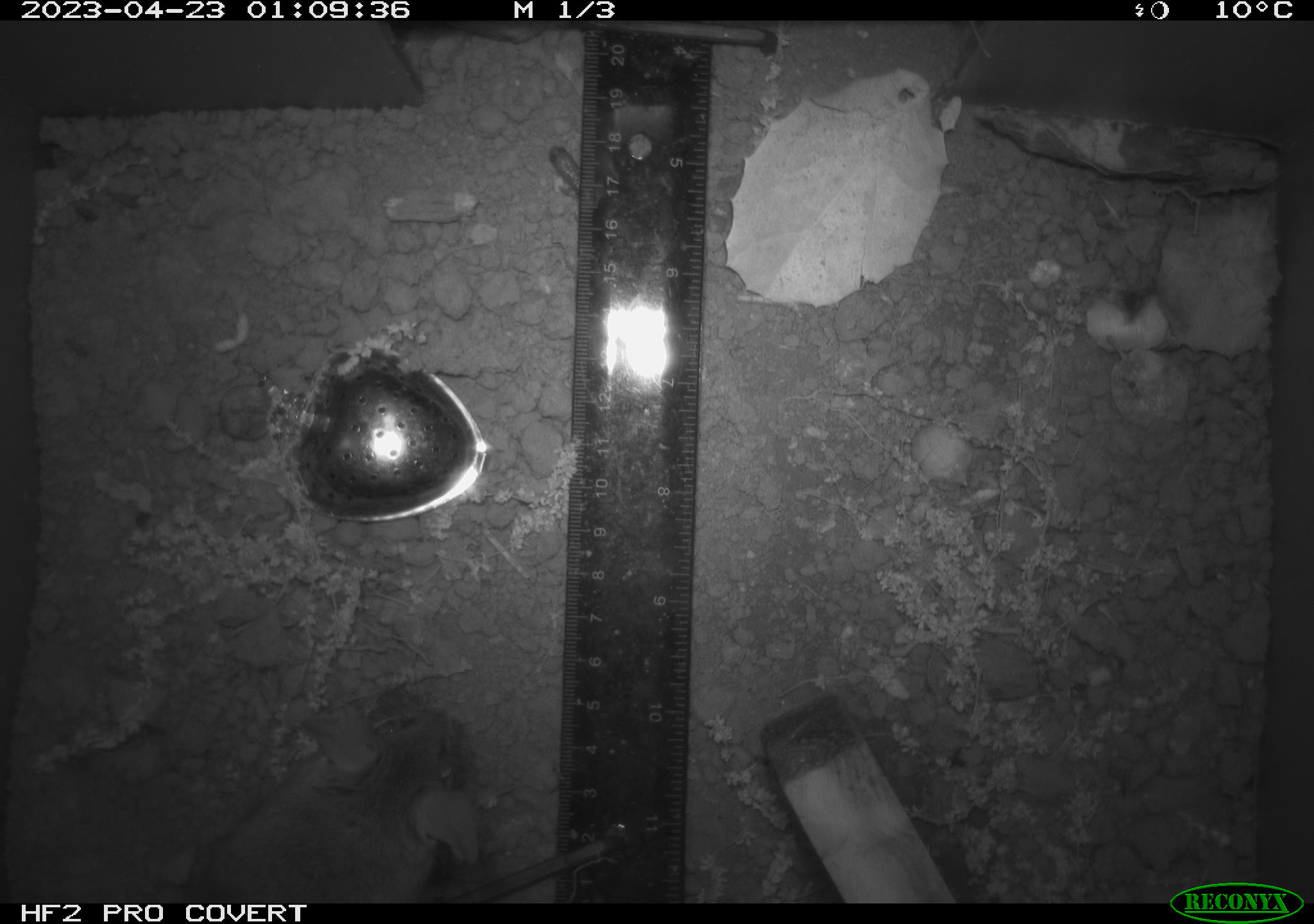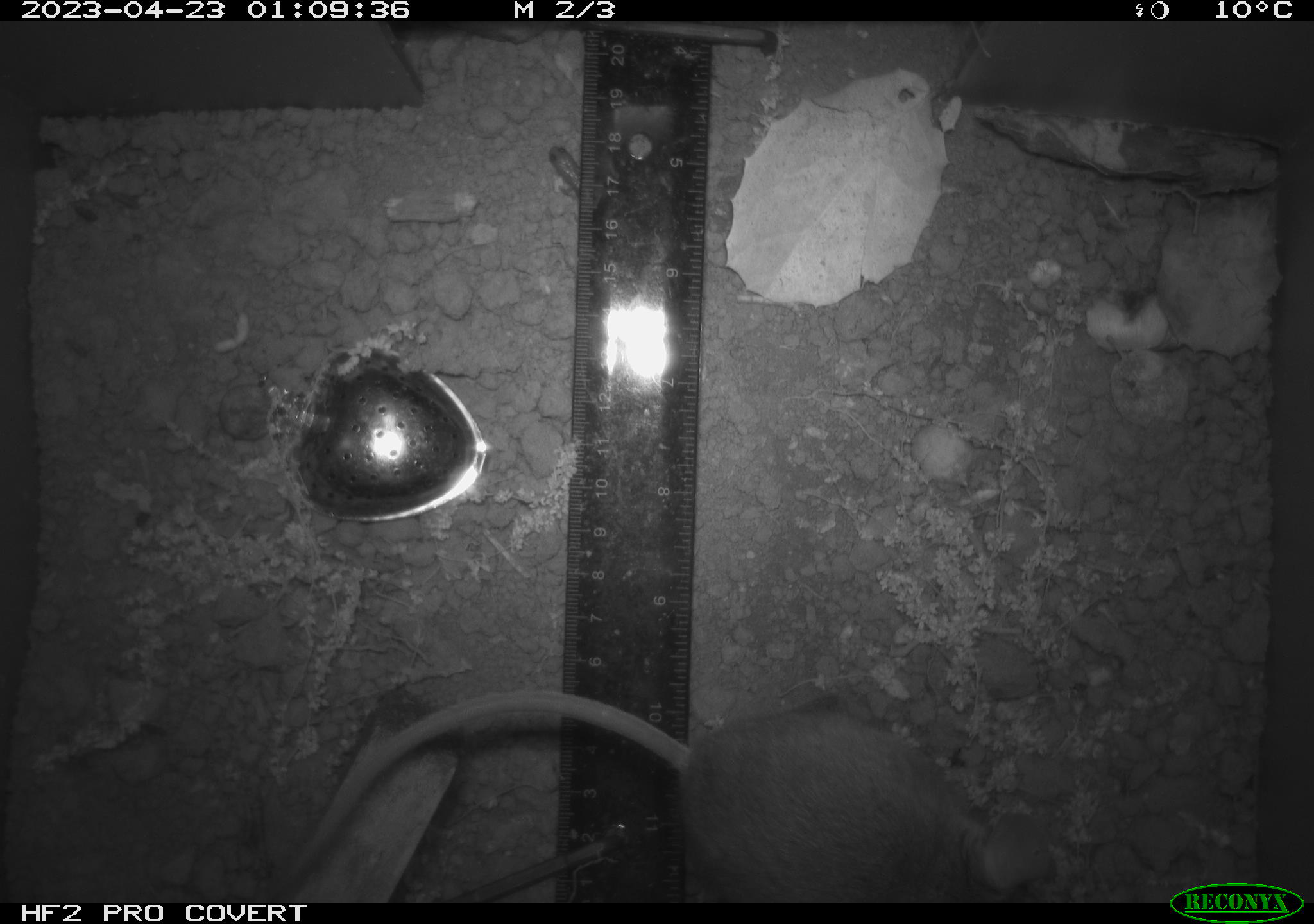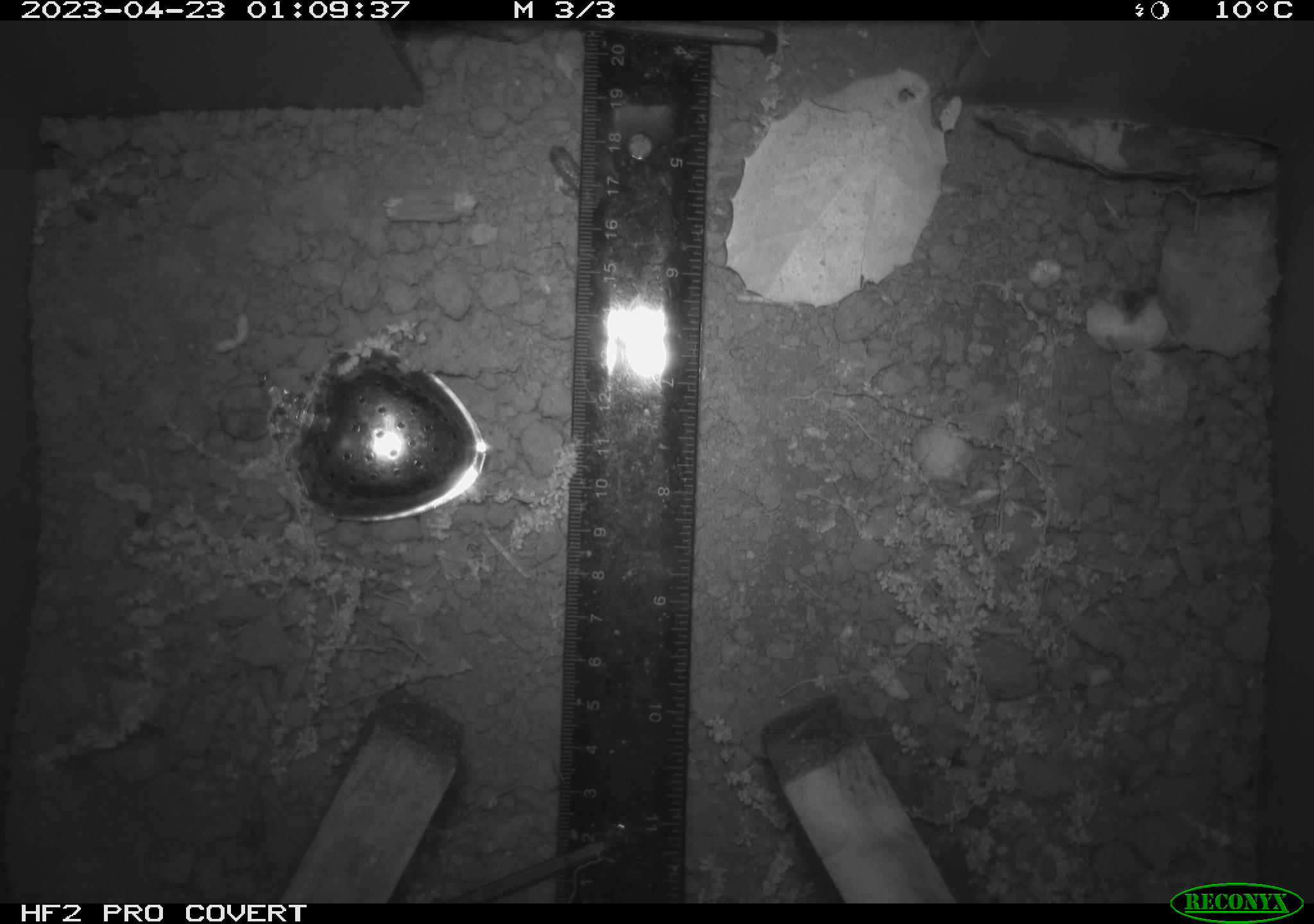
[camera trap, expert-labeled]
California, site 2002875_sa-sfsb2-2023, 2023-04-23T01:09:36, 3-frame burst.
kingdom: Animalia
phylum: Chordata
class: Mammalia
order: Rodentia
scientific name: Rodentia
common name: mouse species